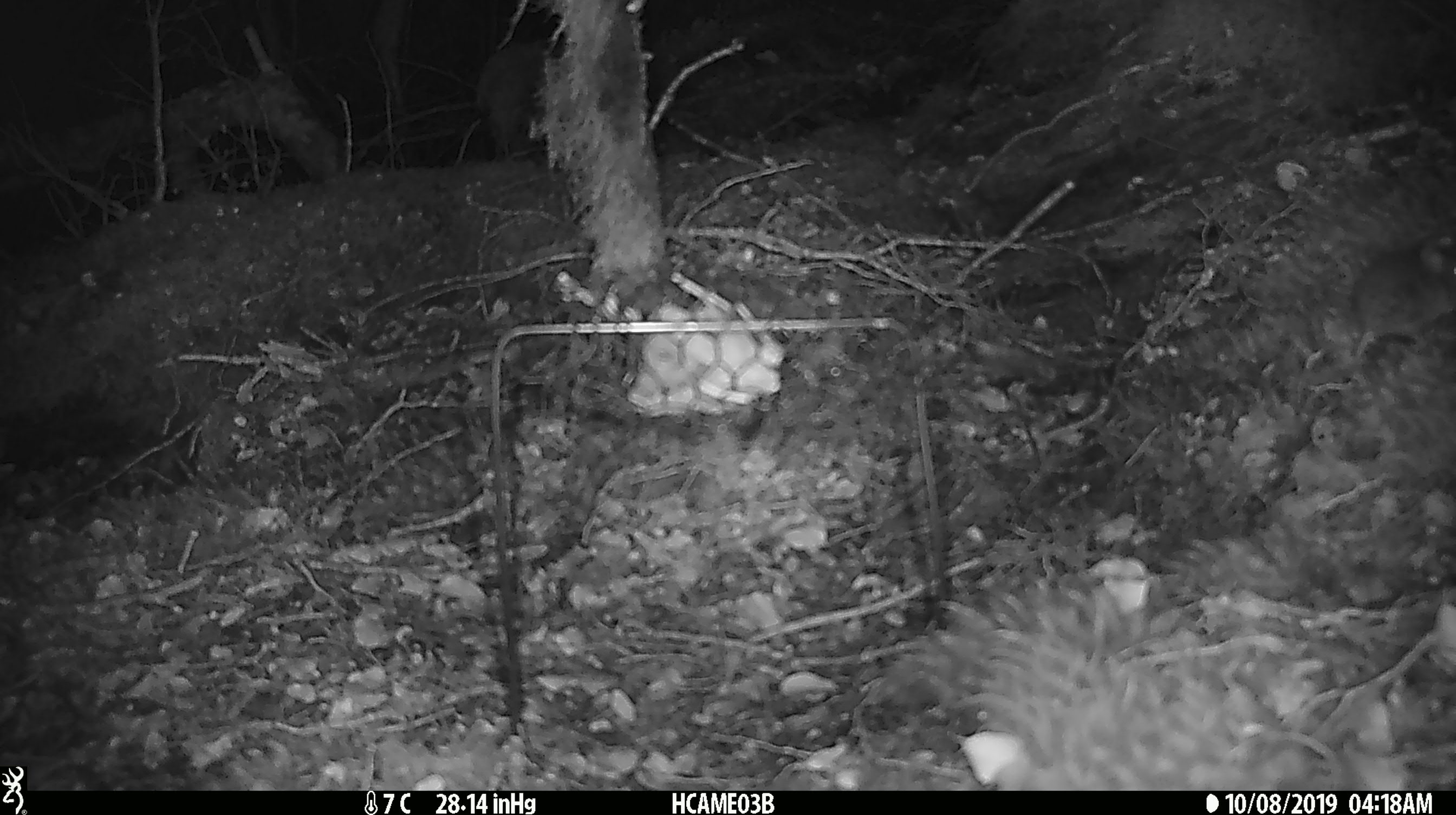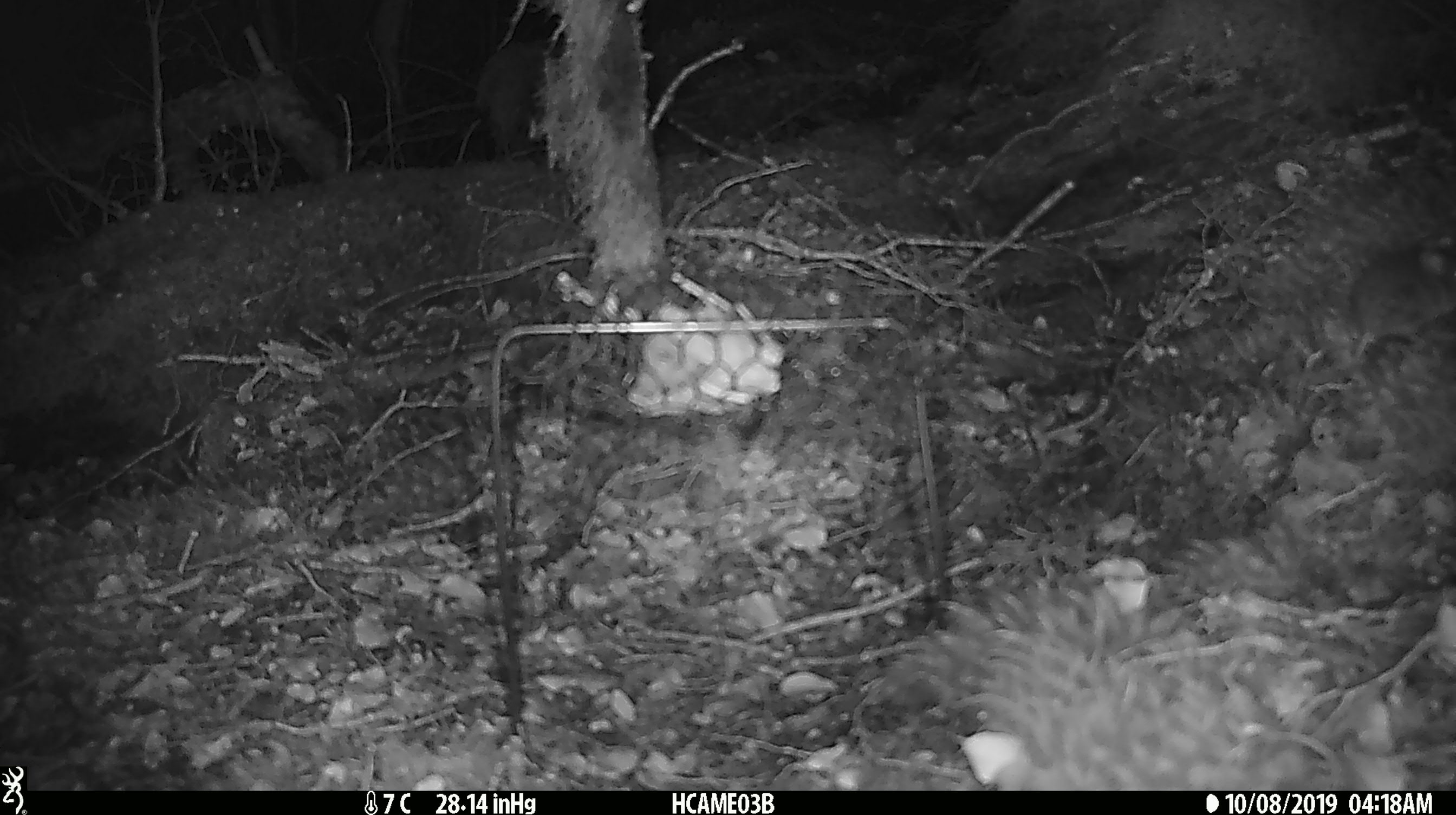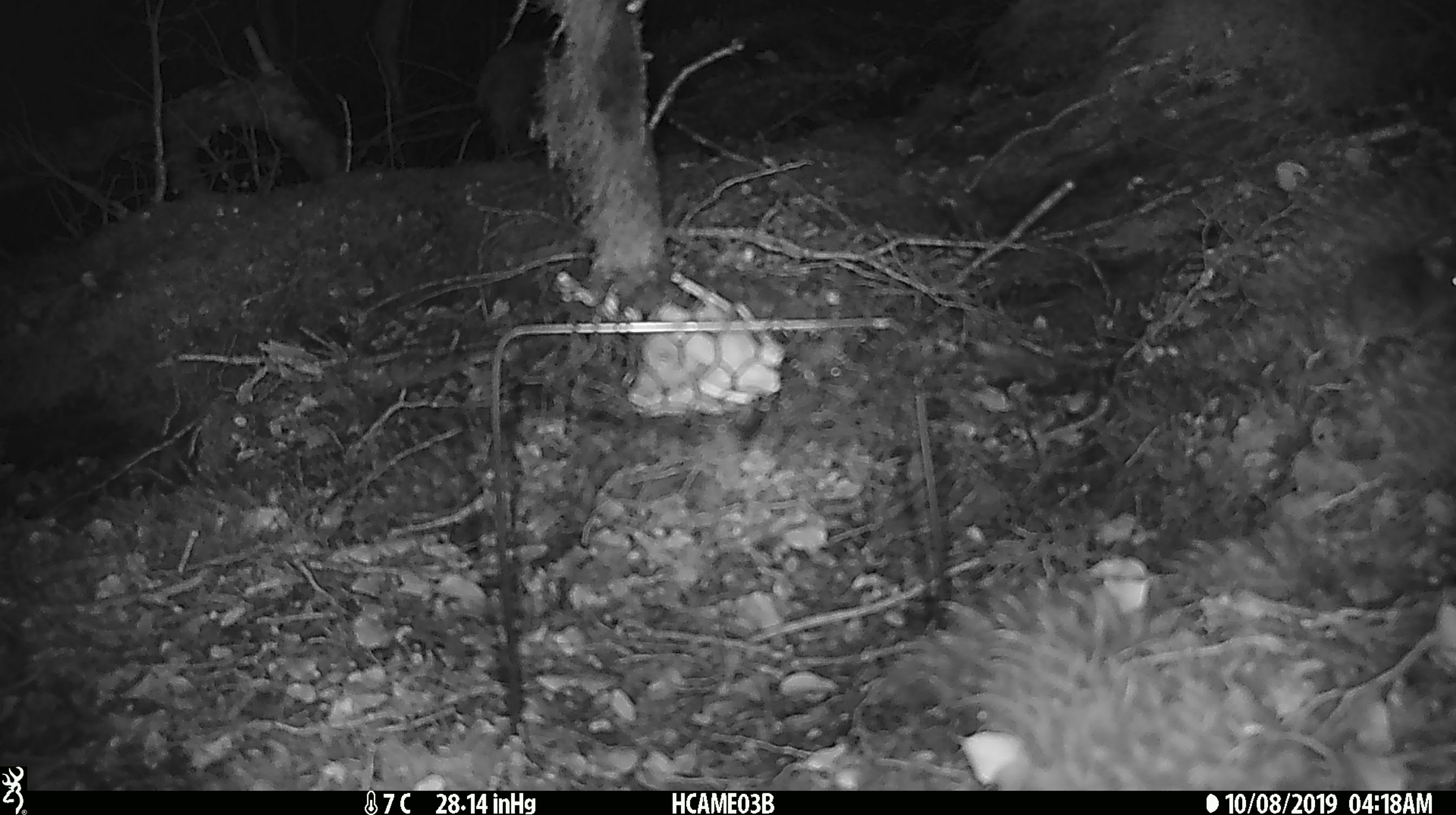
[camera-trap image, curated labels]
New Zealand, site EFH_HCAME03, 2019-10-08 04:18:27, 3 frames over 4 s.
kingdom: Animalia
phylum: Chordata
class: Mammalia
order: Rodentia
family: Muridae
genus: Mus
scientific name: Mus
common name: mouse